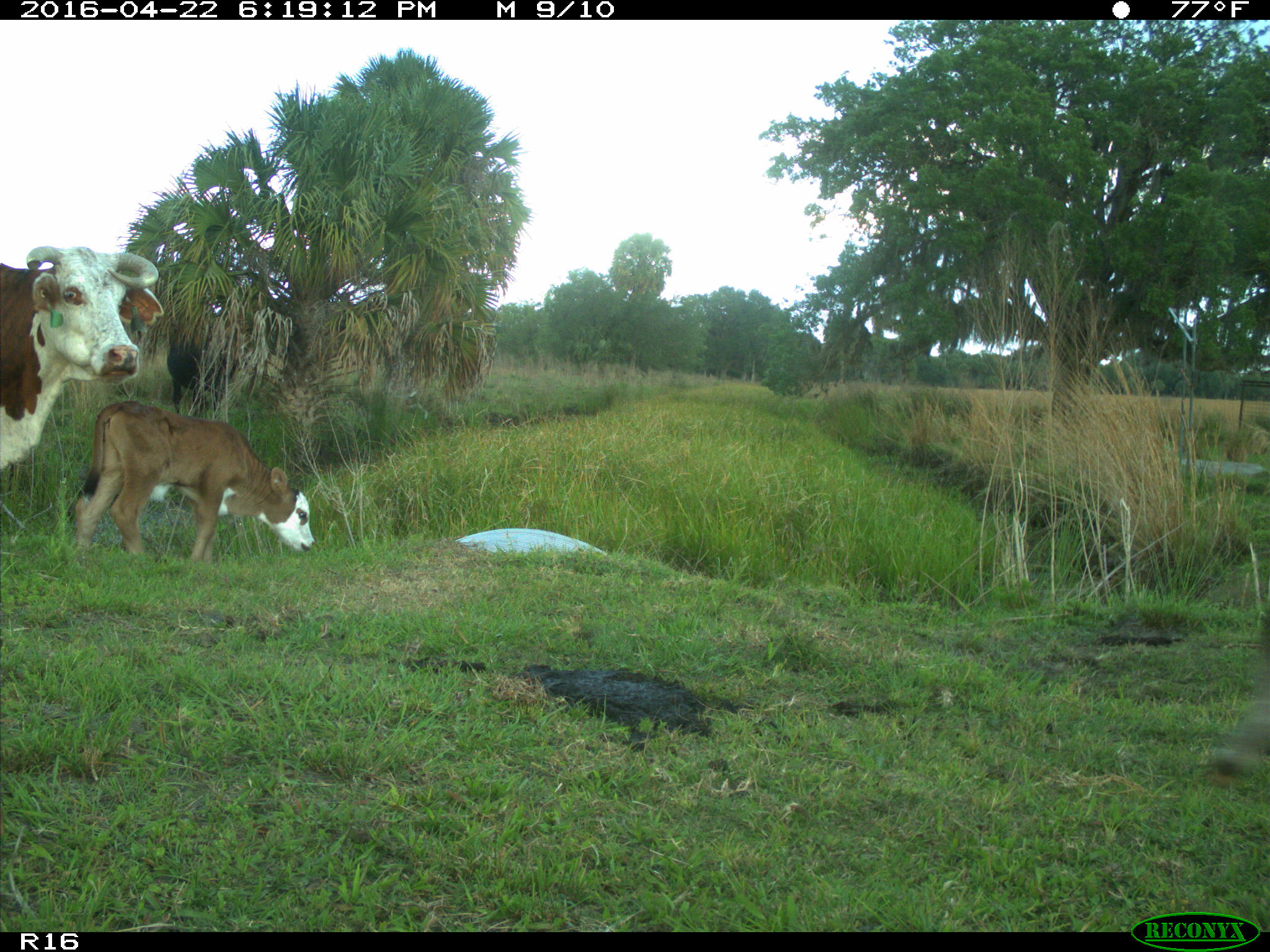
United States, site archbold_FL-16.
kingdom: Animalia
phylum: Chordata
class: Mammalia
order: Artiodactyla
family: Bovidae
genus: Bos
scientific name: Bos taurus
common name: domestic cow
Bos taurus (domestic cow).